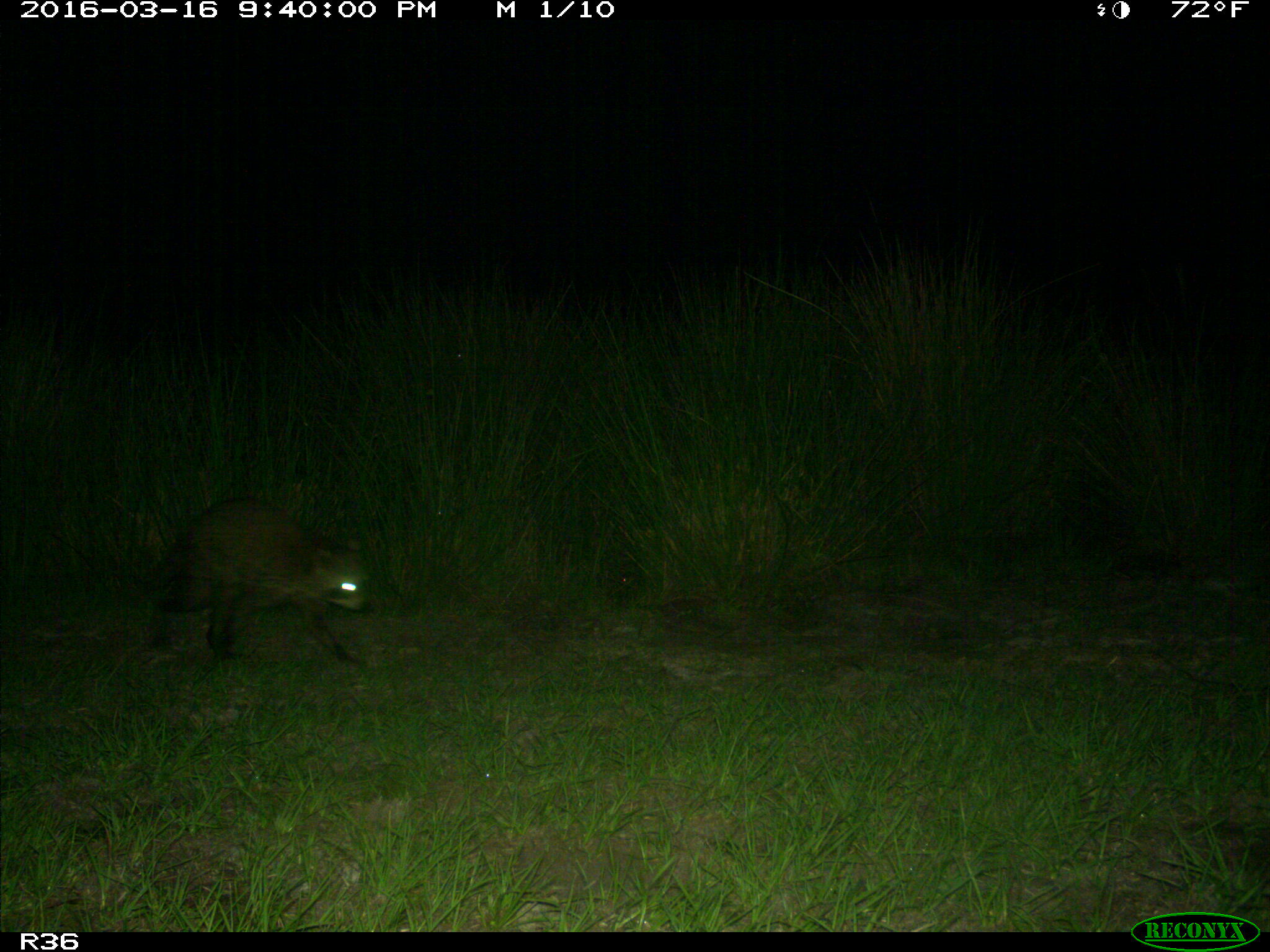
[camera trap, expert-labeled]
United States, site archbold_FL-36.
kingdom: Animalia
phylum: Chordata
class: Mammalia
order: Carnivora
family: Procyonidae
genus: Procyon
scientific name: Procyon lotor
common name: common raccoon